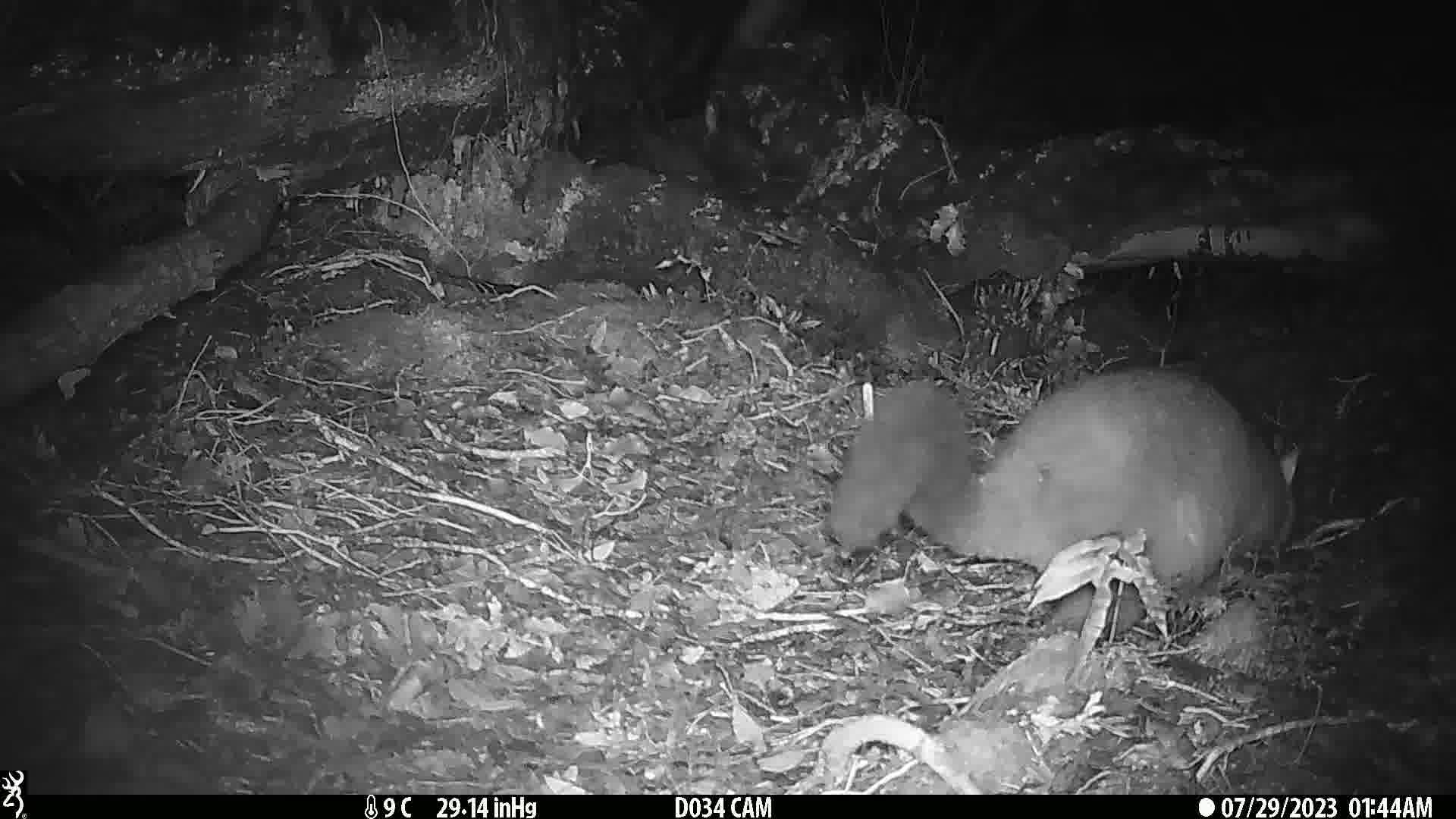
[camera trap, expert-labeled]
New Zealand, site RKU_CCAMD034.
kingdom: Animalia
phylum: Chordata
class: Mammalia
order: Diprotodontia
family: Phalangeridae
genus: Trichosurus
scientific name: Trichosurus vulpecula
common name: common brushtail possum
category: possum